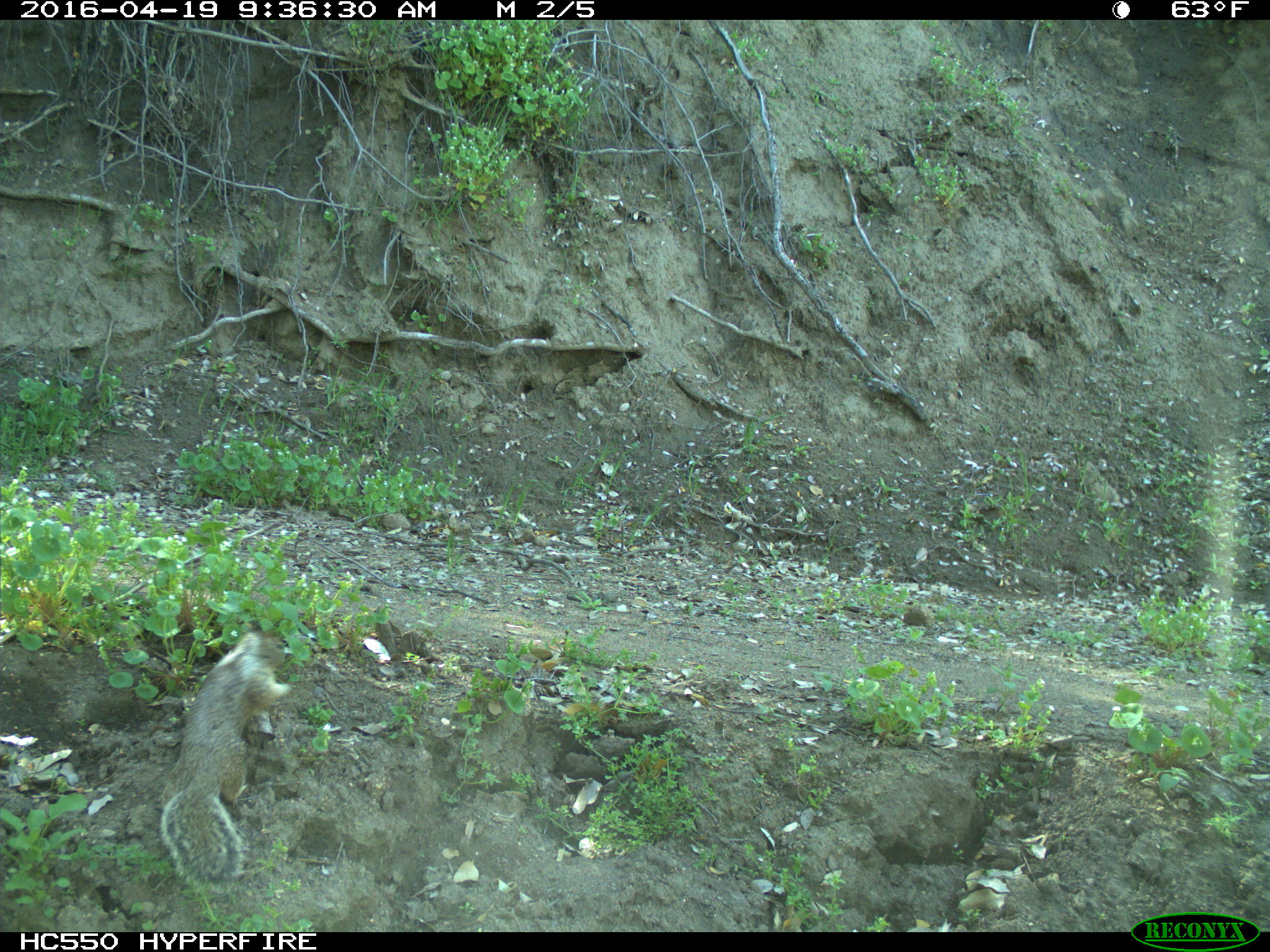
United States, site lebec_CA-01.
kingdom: Animalia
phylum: Chordata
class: Mammalia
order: Rodentia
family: Sciuridae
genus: Otospermophilus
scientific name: Otospermophilus beecheyi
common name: california ground squirrel